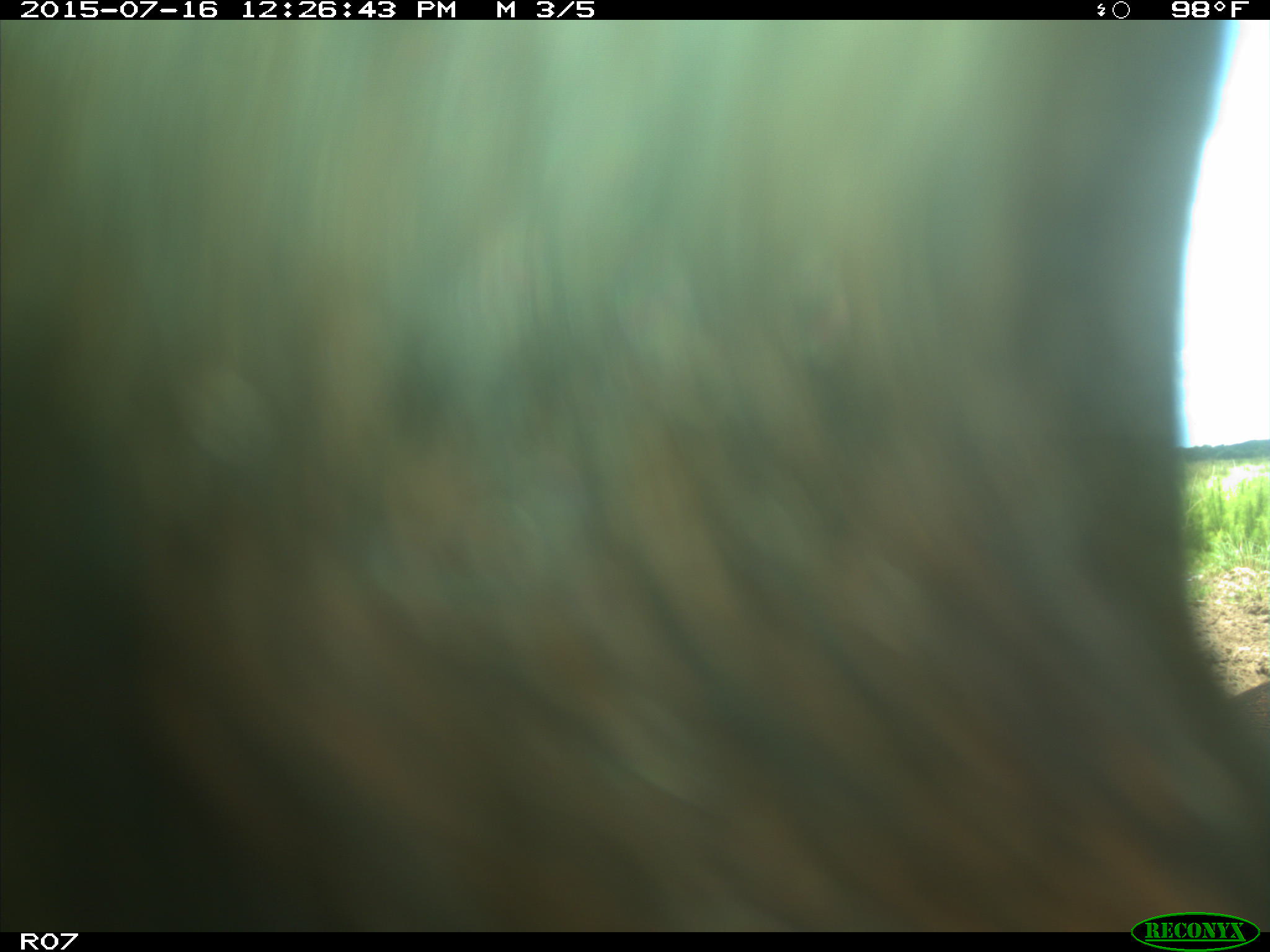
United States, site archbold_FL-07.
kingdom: Animalia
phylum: Chordata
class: Mammalia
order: Artiodactyla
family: Bovidae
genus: Bos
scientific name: Bos taurus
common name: domestic cow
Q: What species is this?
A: Bos taurus (domestic cow).